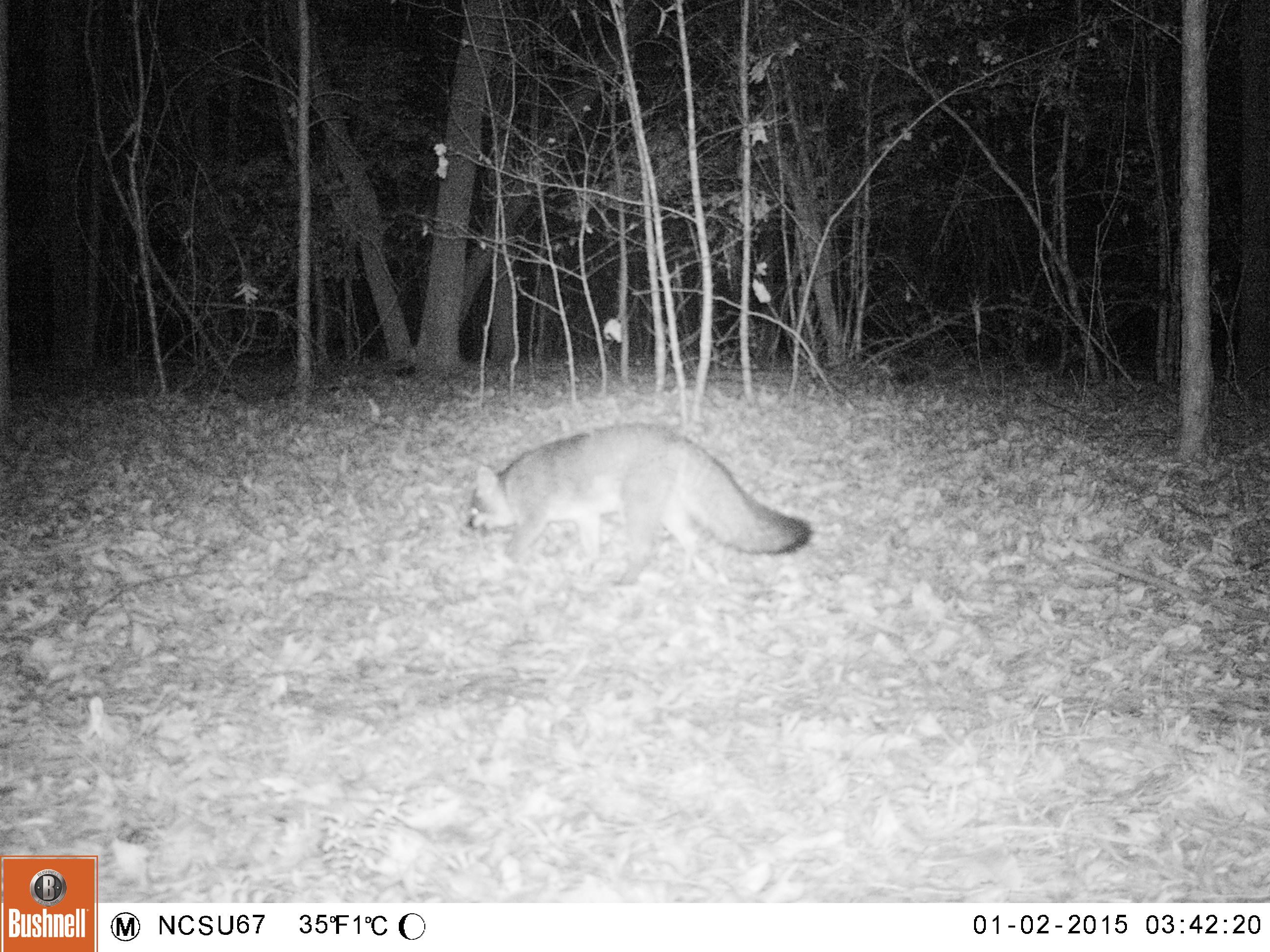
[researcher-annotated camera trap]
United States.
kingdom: Animalia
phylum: Chordata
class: Mammalia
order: Carnivora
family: Canidae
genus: Urocyon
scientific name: Urocyon cinereoargenteus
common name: gray fox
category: Grey Fox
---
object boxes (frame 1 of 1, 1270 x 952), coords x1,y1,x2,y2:
Grey Fox: 440,410,824,582